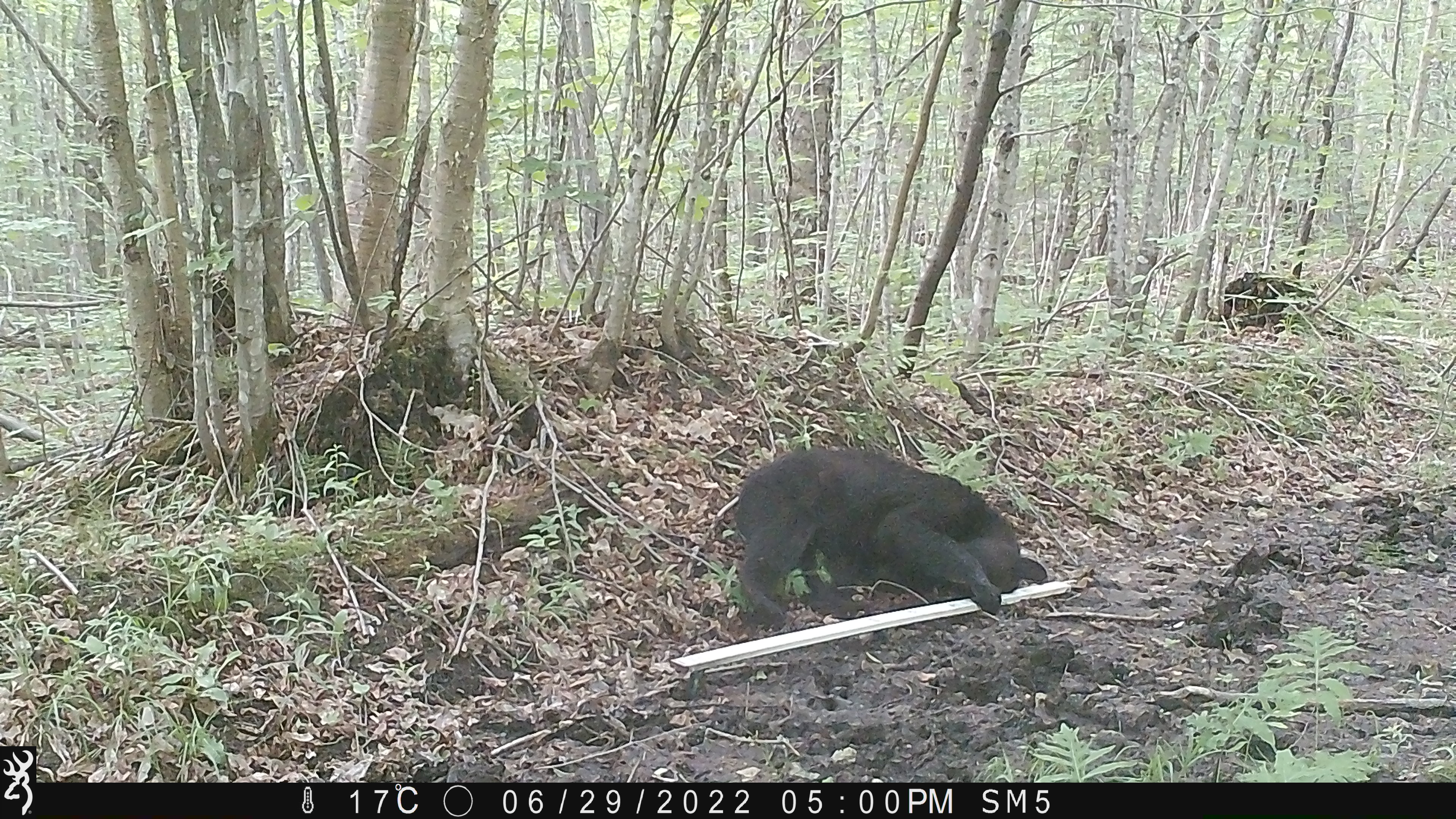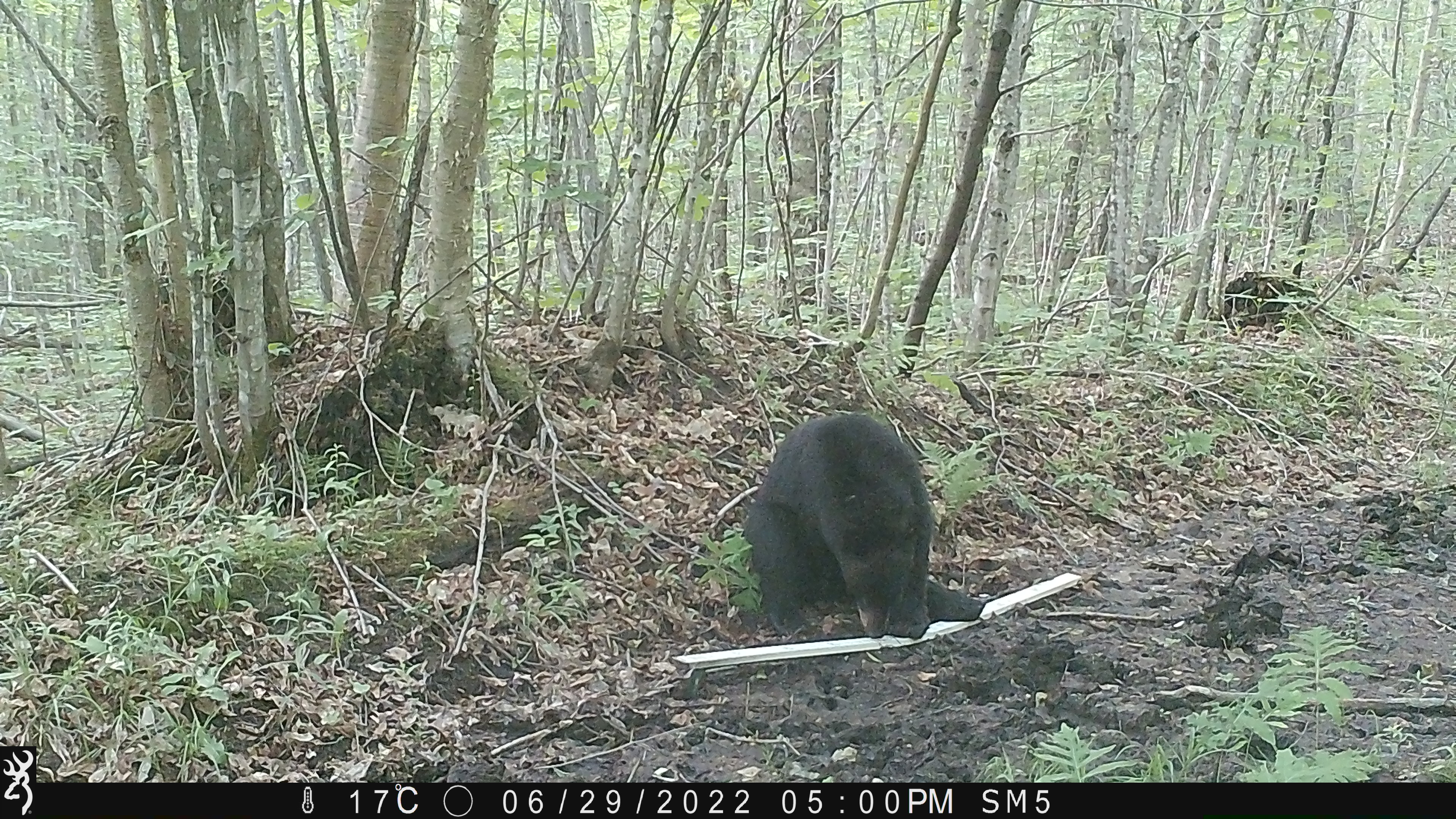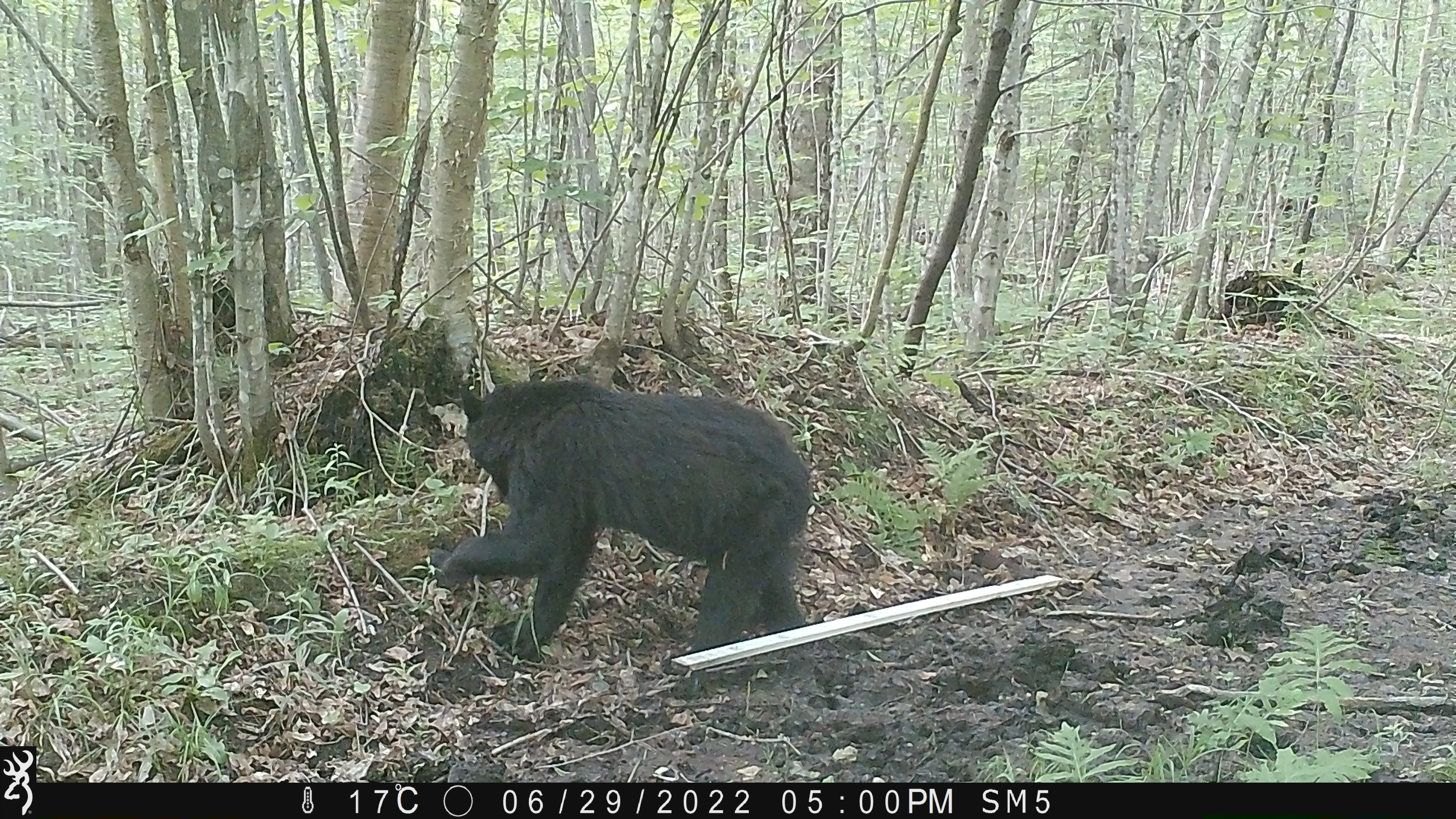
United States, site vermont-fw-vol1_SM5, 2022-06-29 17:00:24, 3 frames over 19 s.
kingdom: Animalia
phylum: Chordata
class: Mammalia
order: Carnivora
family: Ursidae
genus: Ursus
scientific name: Ursus americanus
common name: black bear